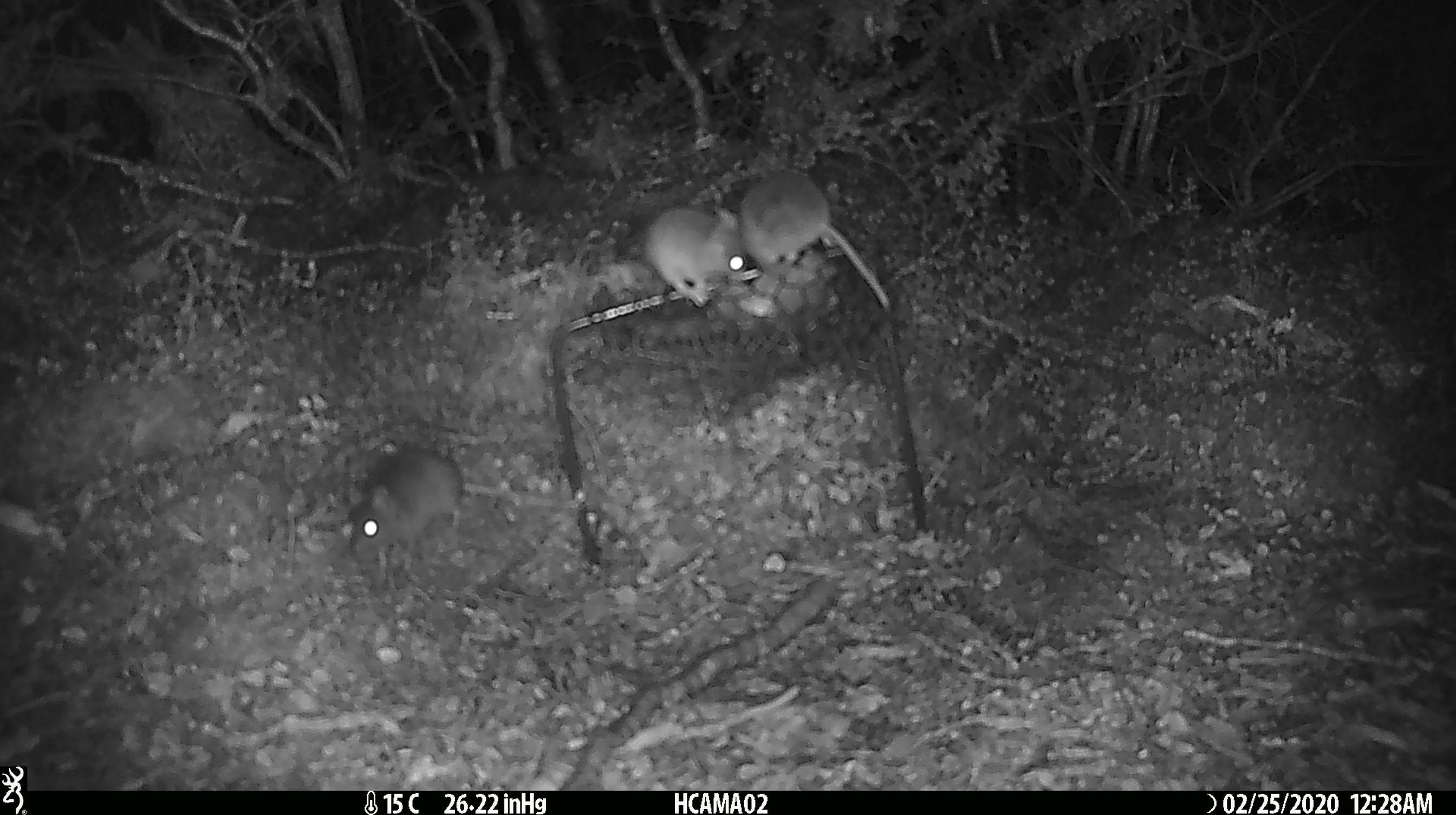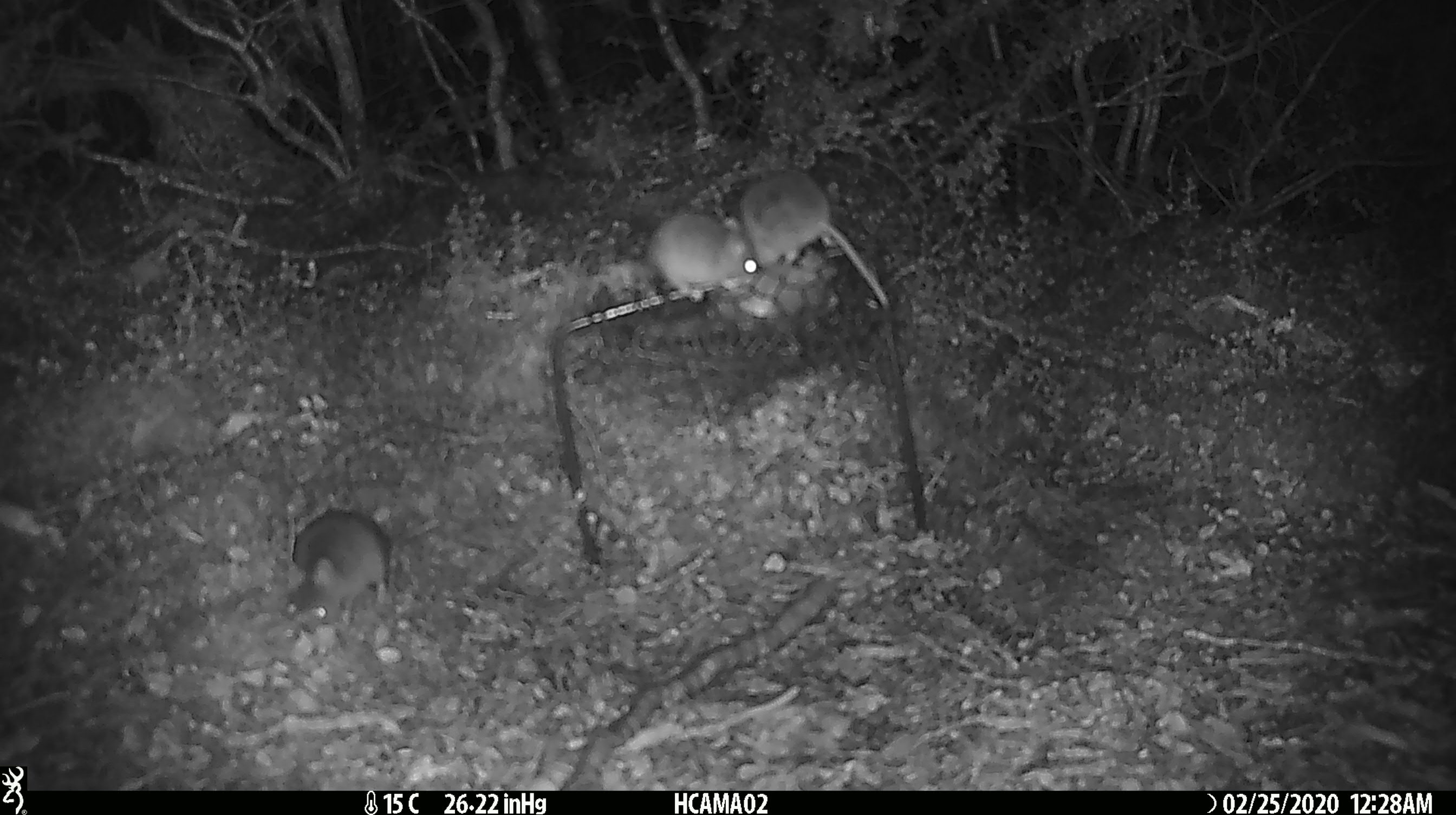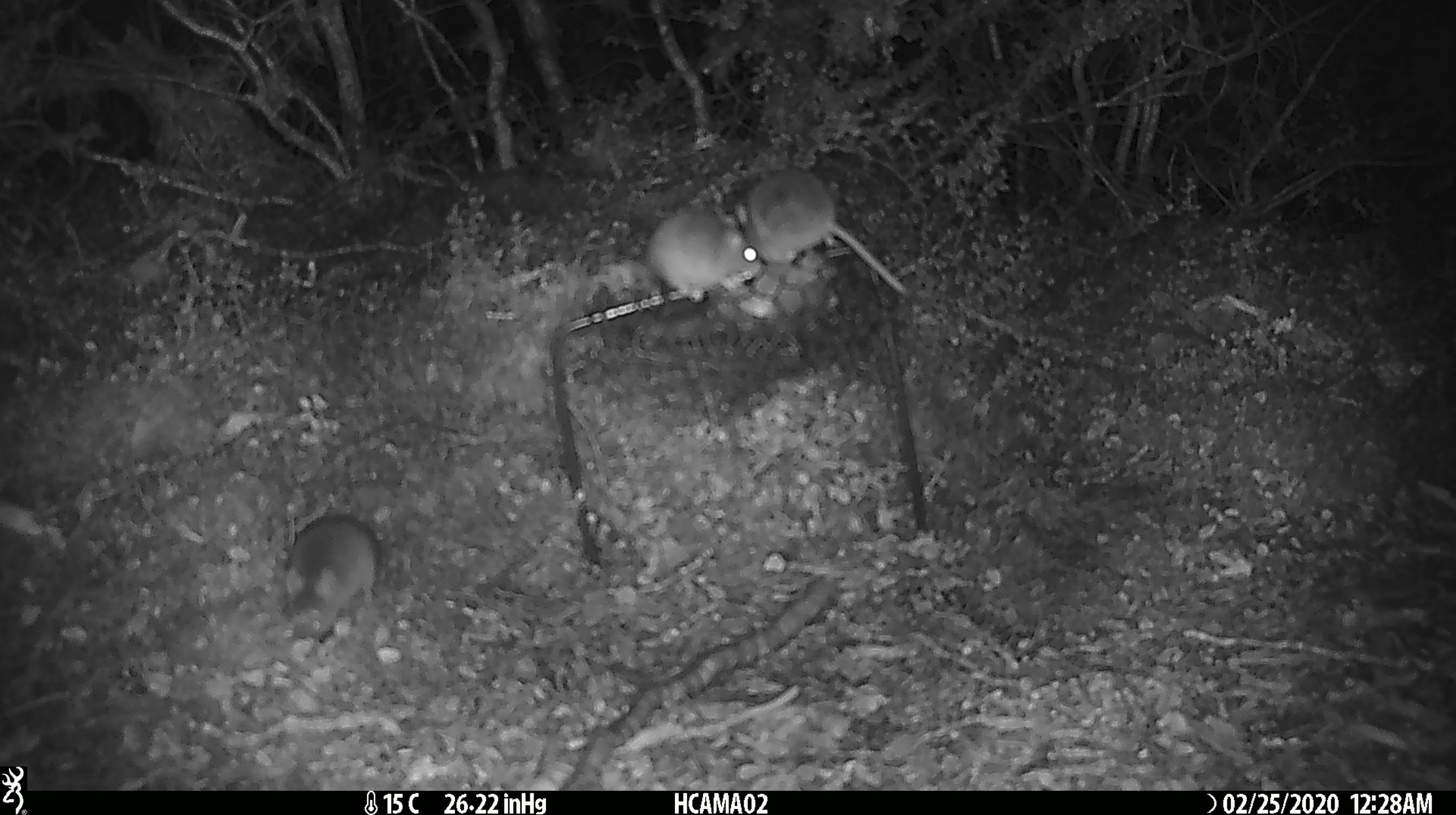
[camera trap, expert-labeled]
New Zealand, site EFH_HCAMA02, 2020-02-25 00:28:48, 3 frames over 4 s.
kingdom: Animalia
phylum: Chordata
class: Mammalia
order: Rodentia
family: Muridae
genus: Mus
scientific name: Mus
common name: mouse